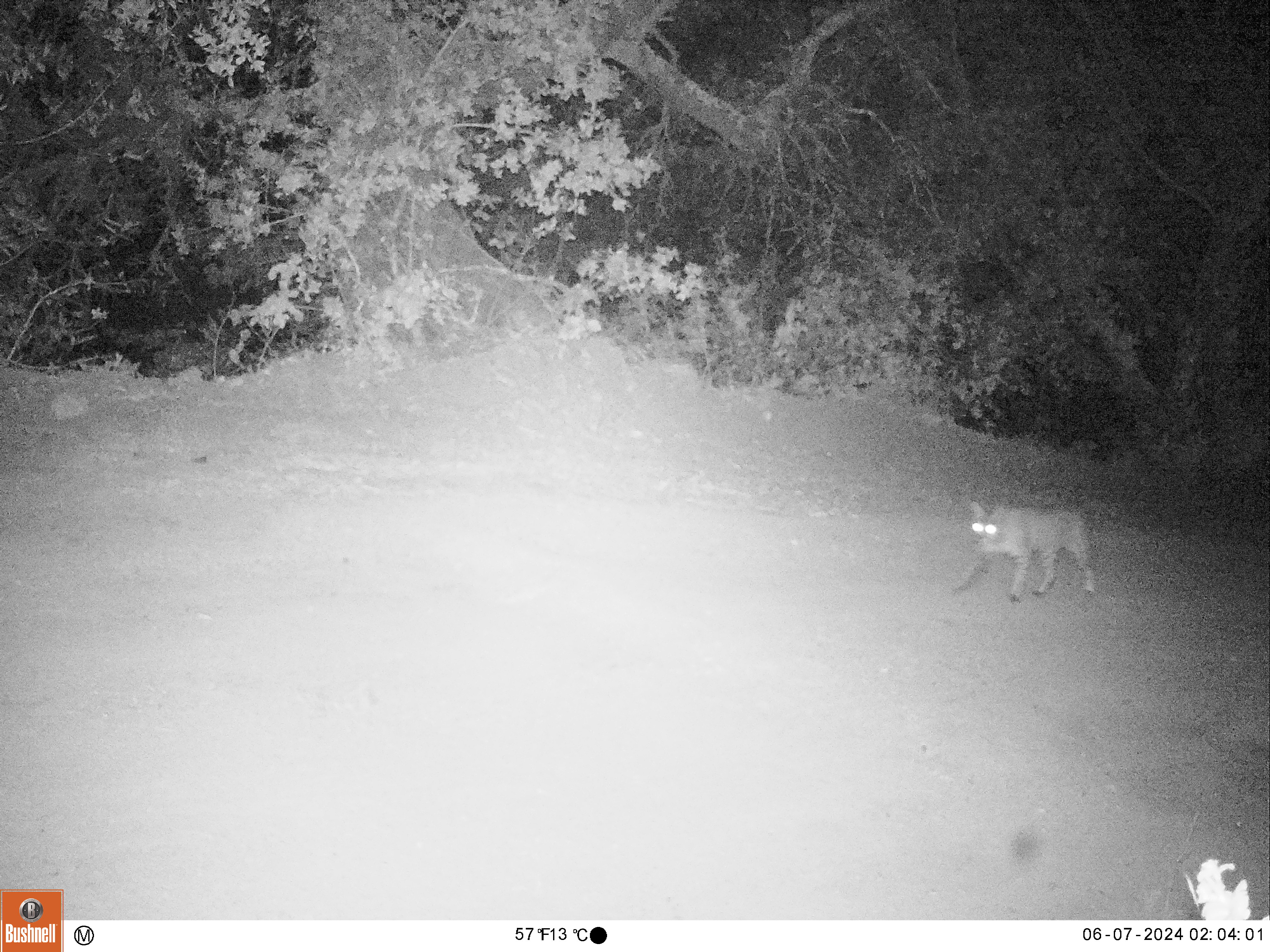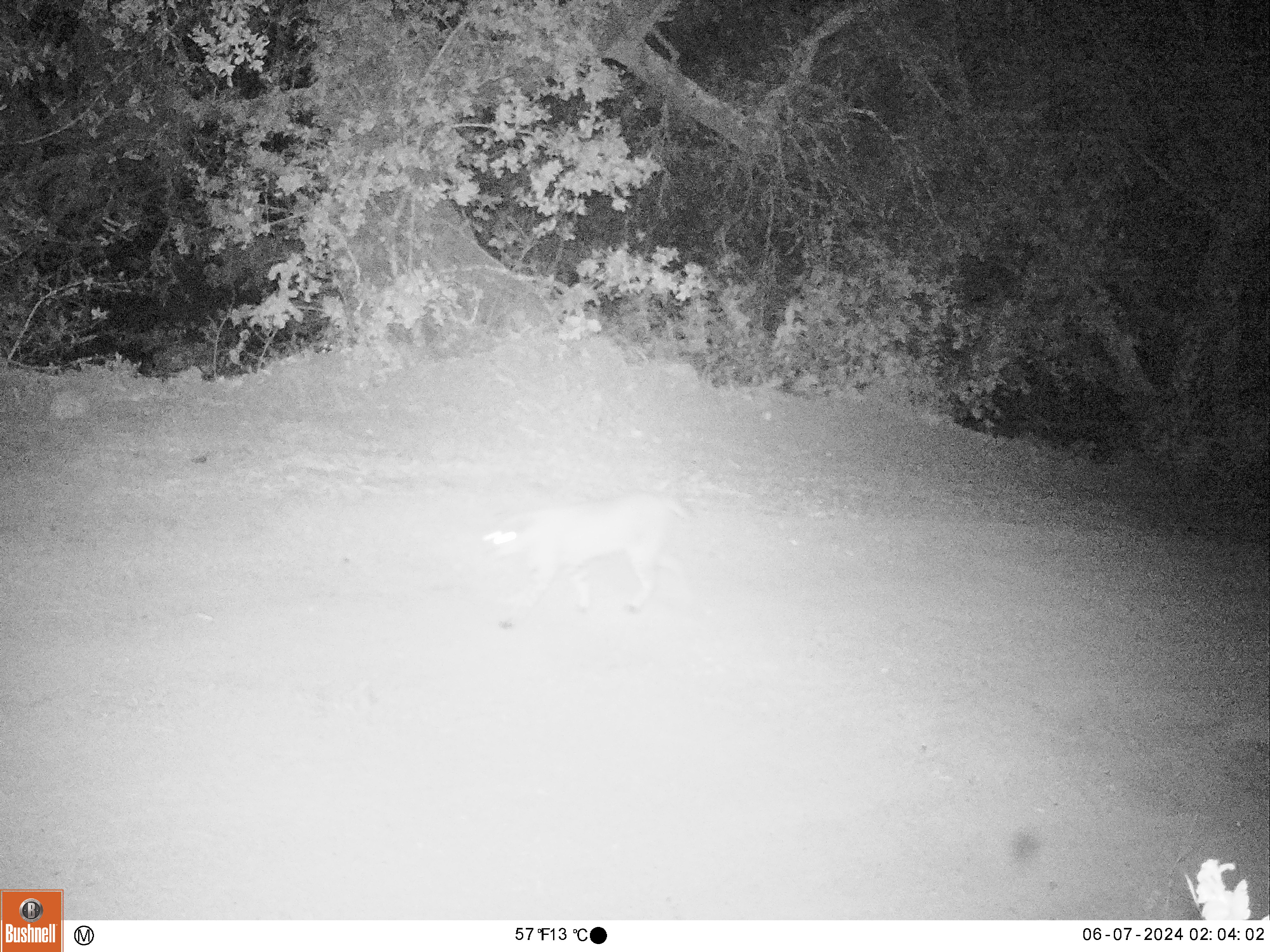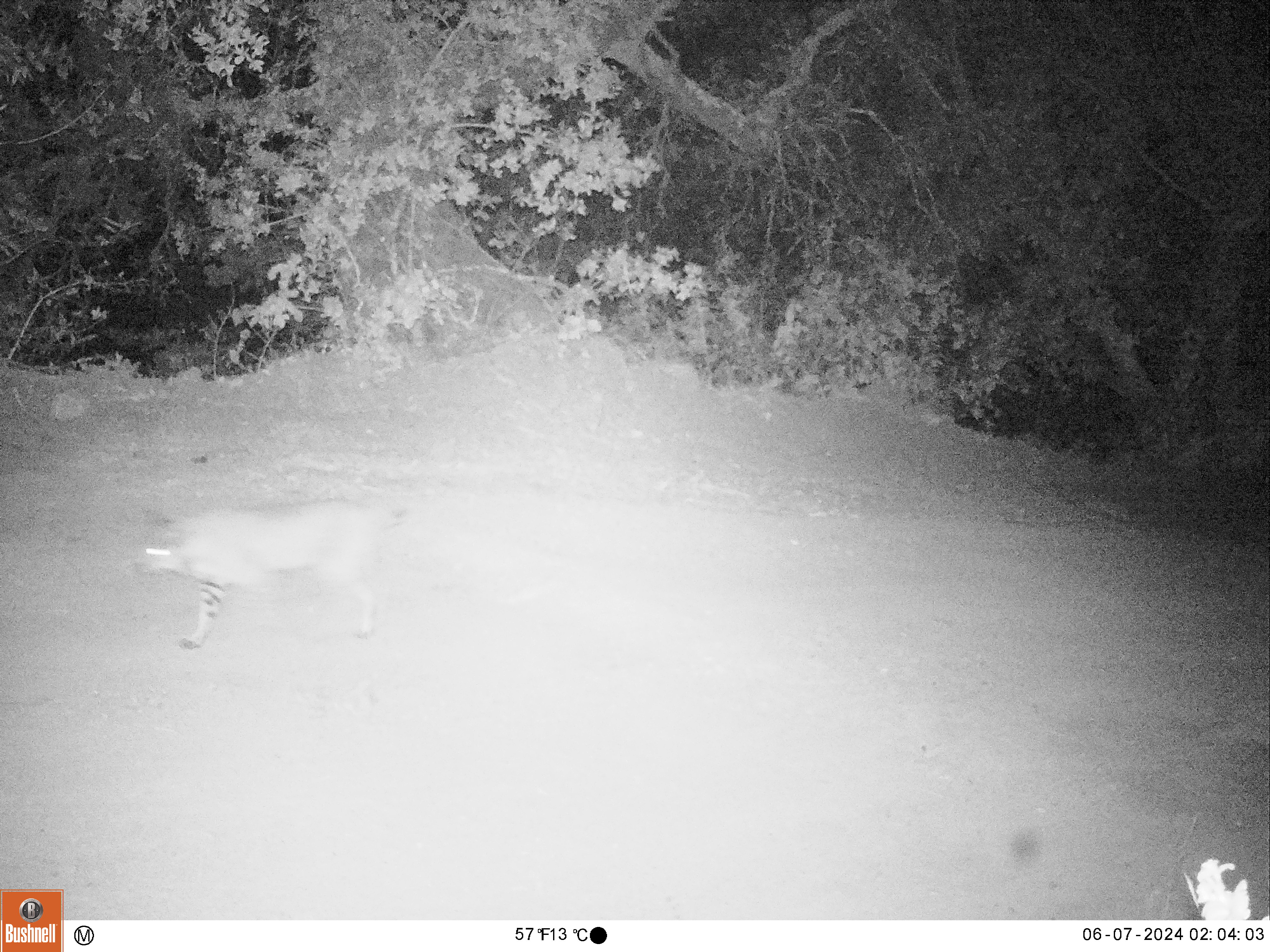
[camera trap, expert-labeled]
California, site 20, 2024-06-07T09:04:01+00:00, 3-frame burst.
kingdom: Animalia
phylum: Chordata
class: Mammalia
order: Carnivora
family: Felidae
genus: Lynx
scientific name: Lynx rufus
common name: bobcat